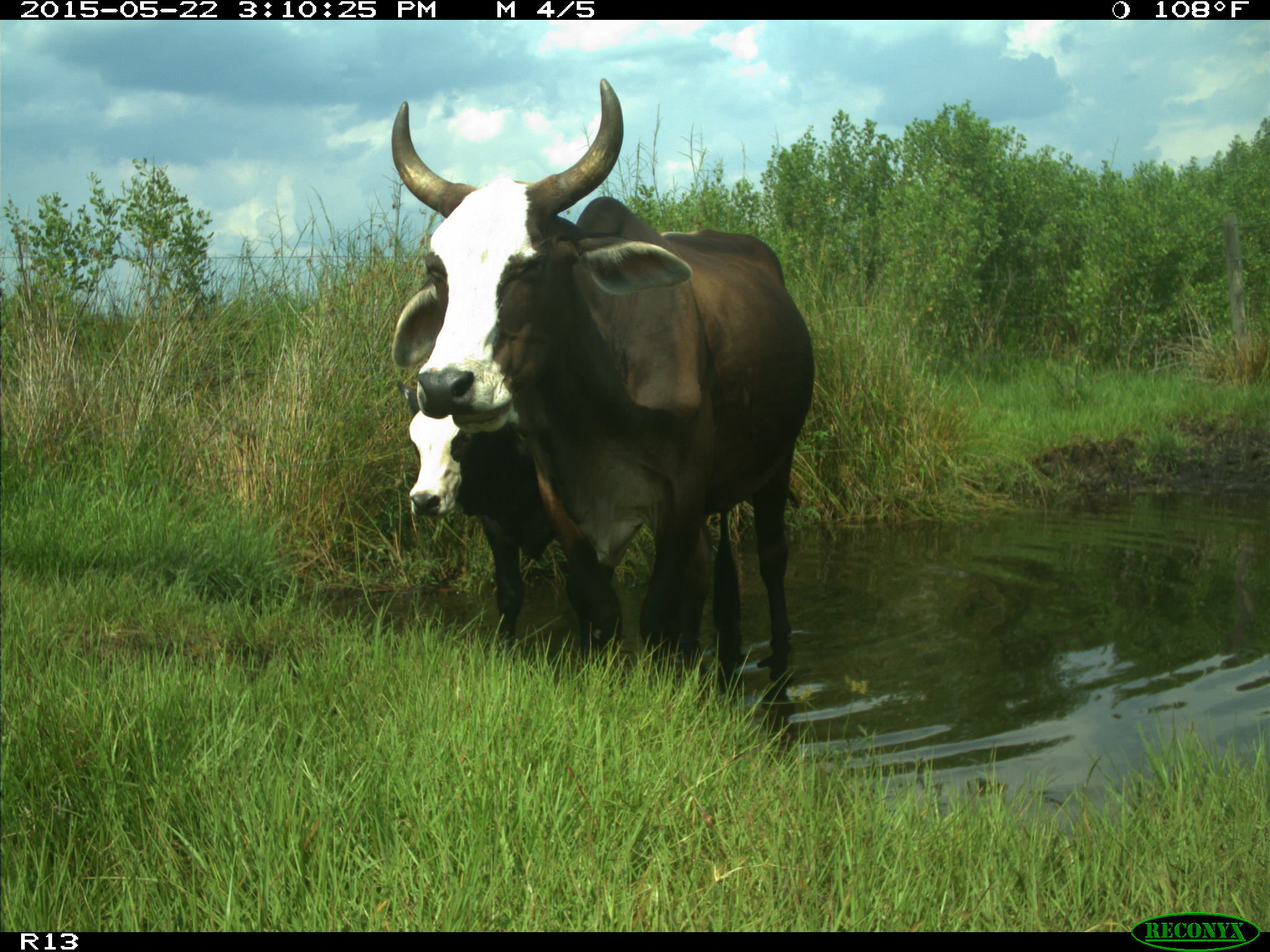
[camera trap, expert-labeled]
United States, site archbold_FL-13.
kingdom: Animalia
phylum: Chordata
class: Mammalia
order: Artiodactyla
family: Bovidae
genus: Bos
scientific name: Bos taurus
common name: domestic cow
Bos taurus (domestic cow).